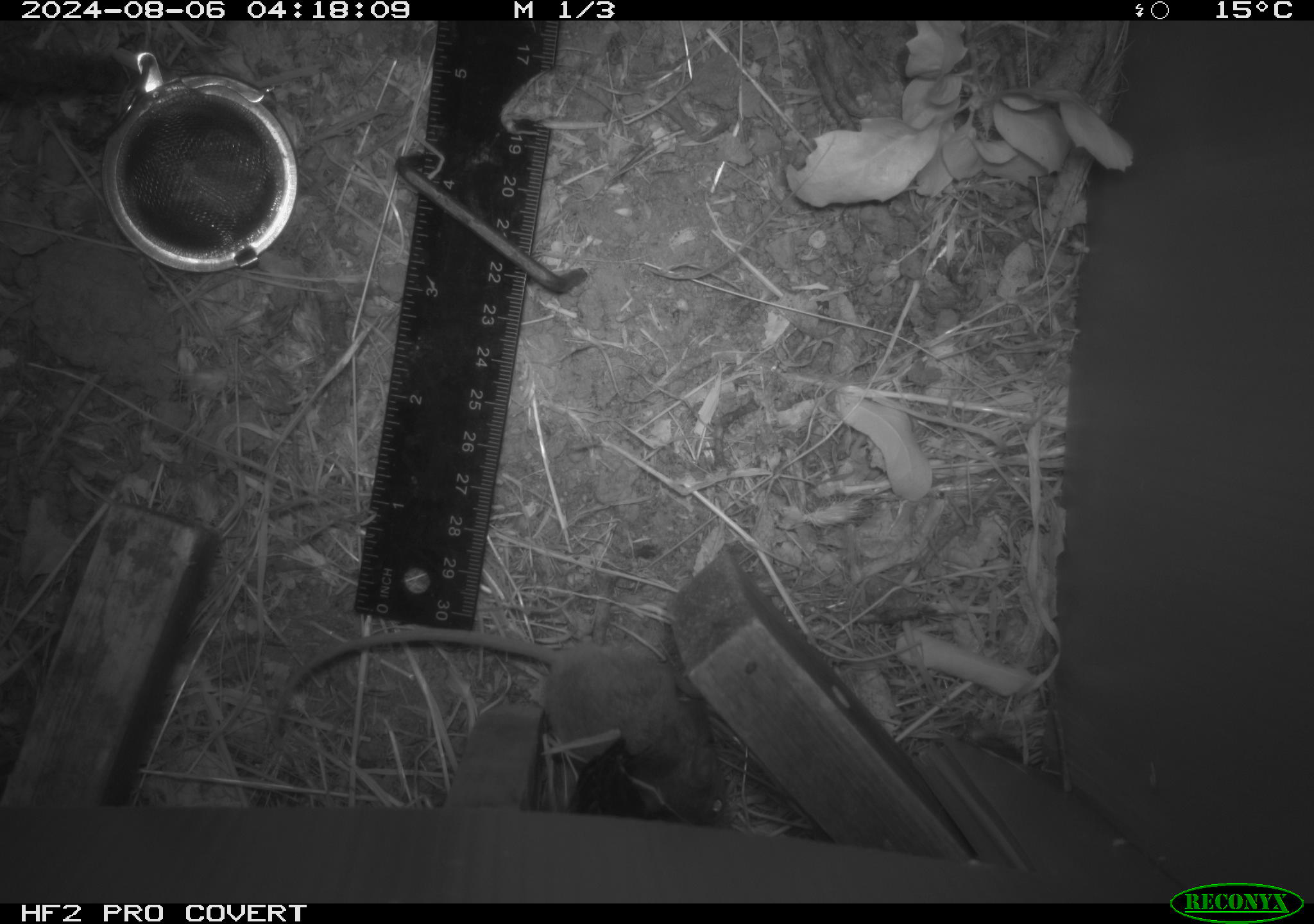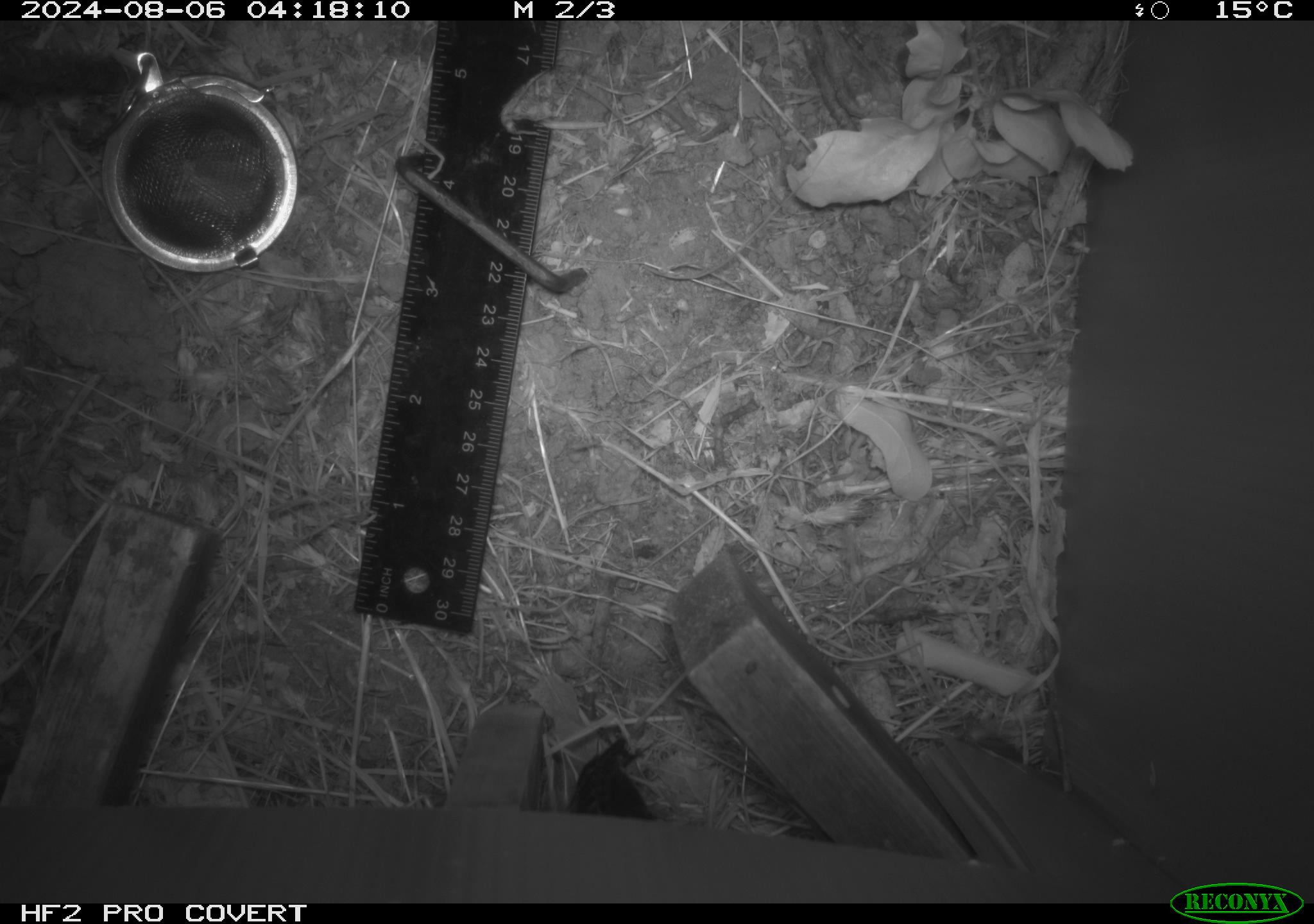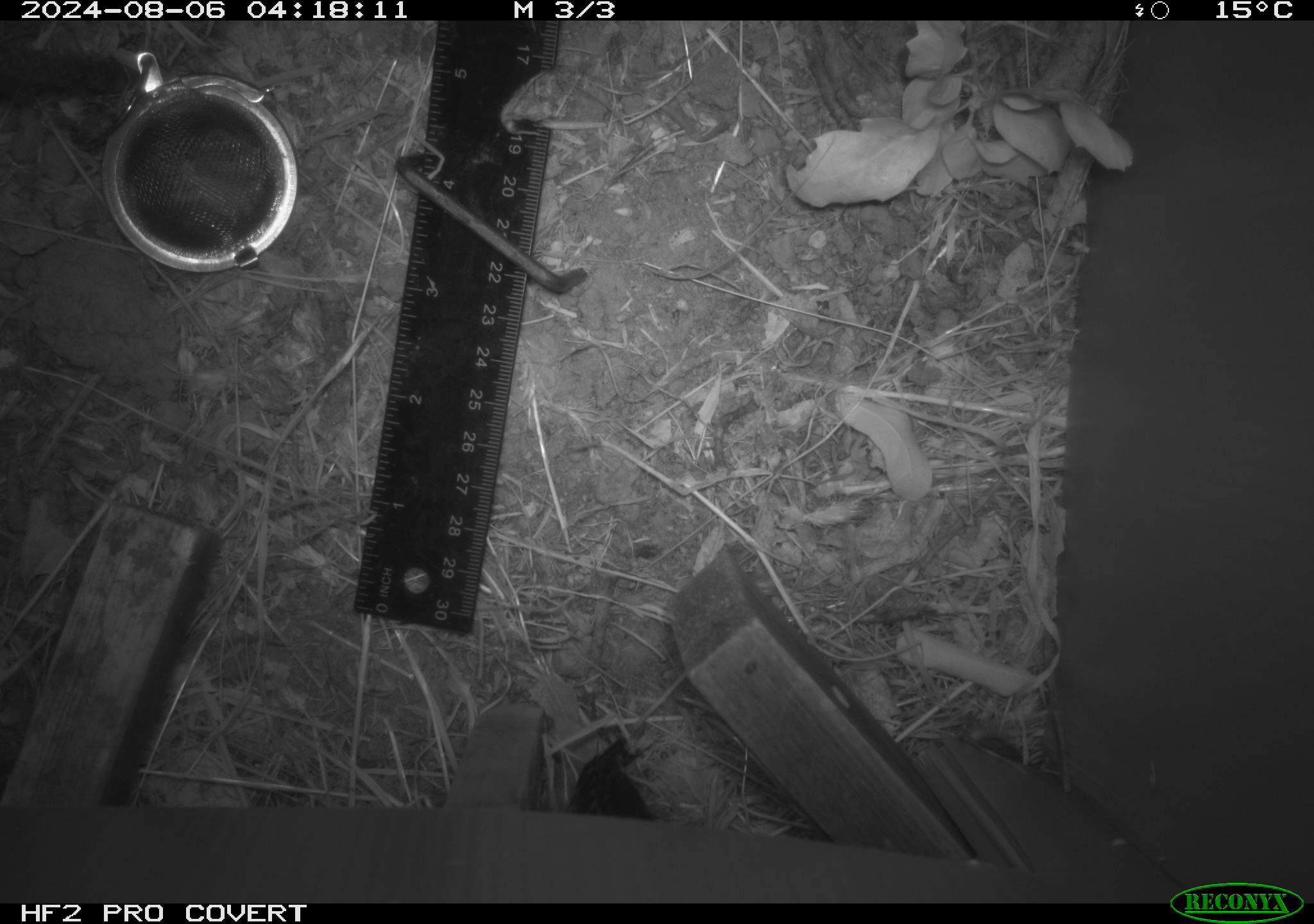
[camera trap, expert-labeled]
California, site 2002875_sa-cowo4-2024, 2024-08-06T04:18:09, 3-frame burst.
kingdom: Animalia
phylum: Chordata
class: Mammalia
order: Rodentia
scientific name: Rodentia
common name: mouse species